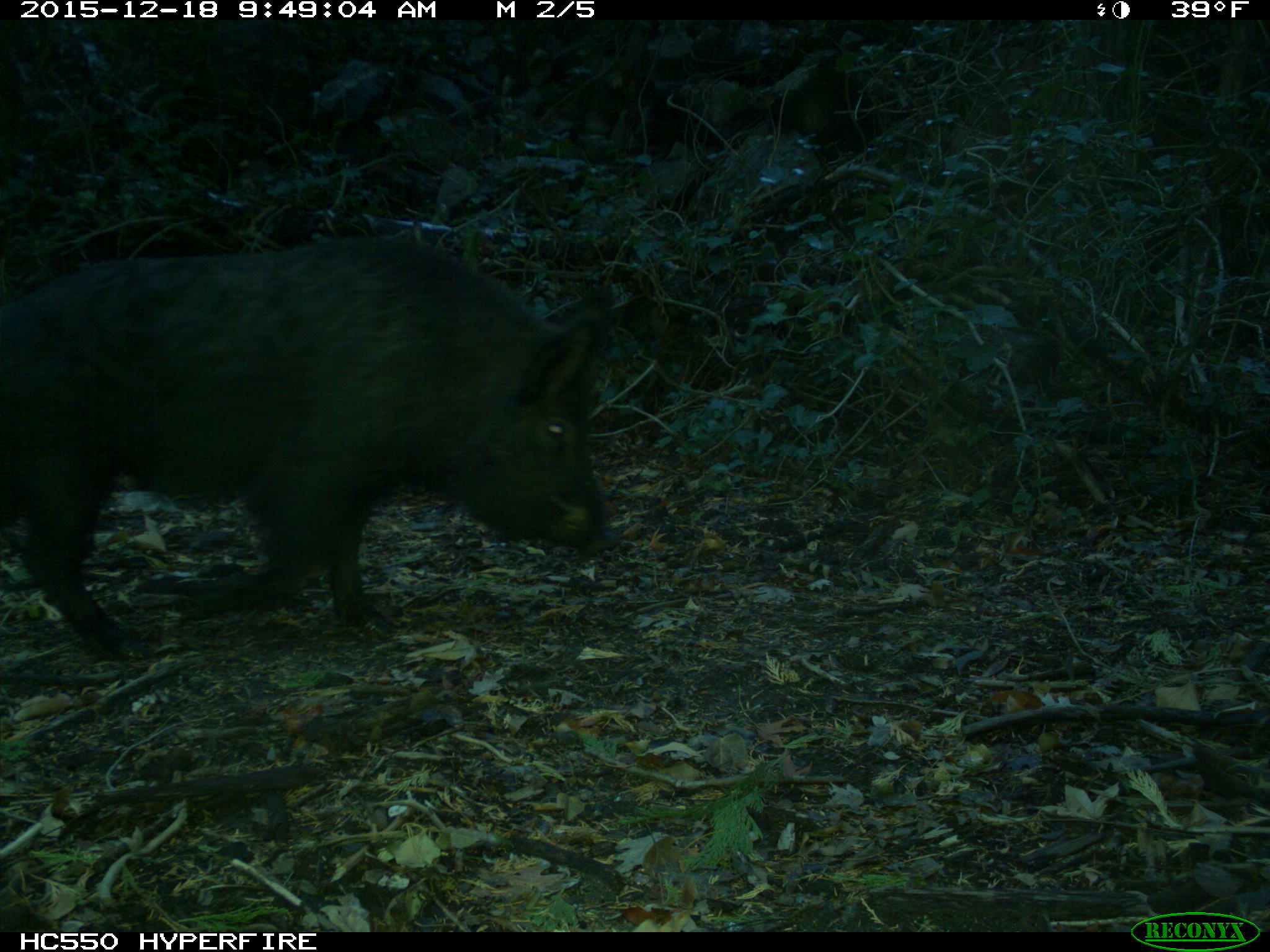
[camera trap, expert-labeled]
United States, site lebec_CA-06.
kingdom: Animalia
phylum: Chordata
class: Mammalia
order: Artiodactyla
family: Suidae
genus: Sus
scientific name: Sus scrofa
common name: wild boar